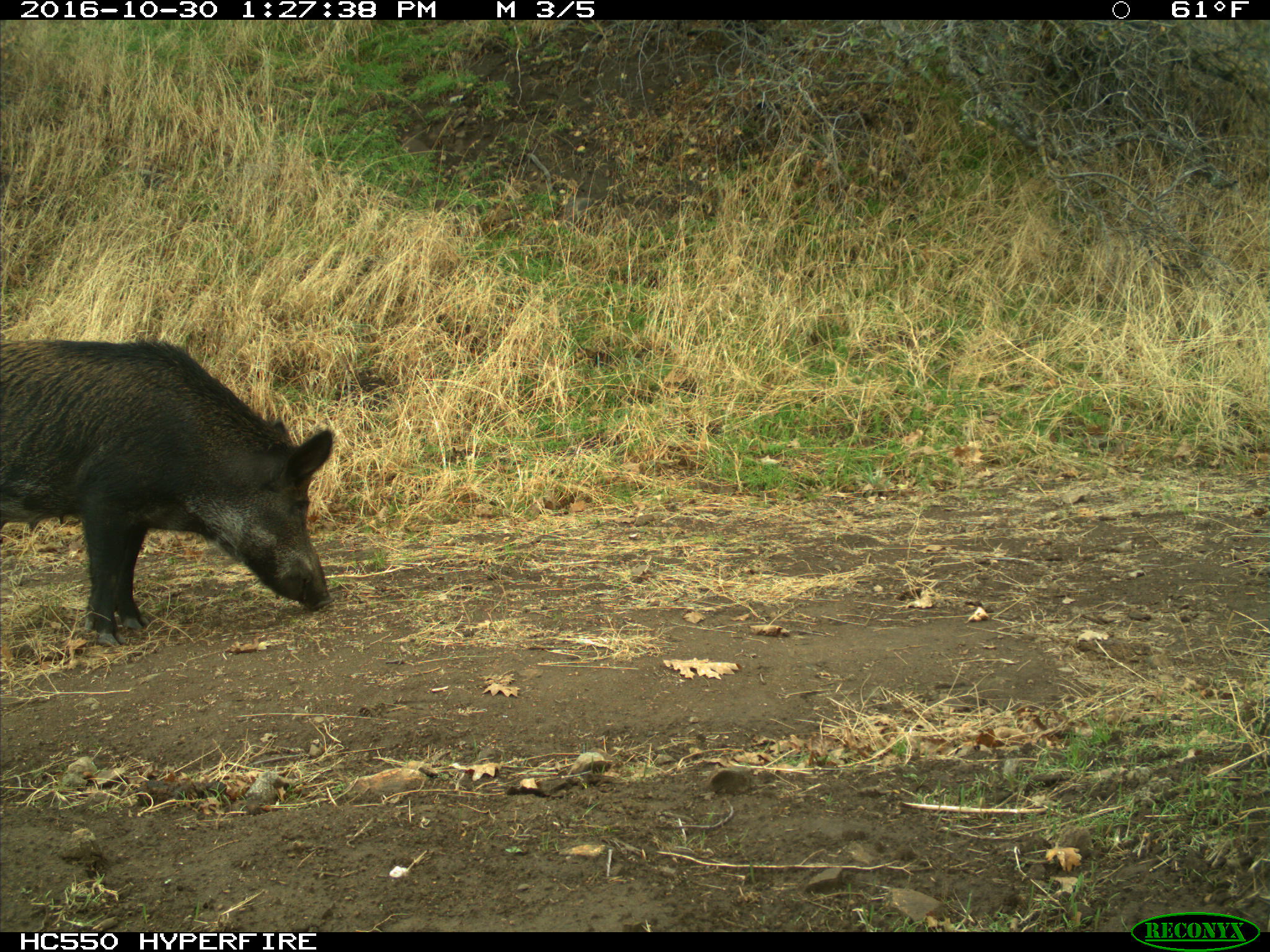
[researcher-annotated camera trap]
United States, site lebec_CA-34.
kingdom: Animalia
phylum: Chordata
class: Mammalia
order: Artiodactyla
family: Suidae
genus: Sus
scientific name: Sus scrofa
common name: wild boar